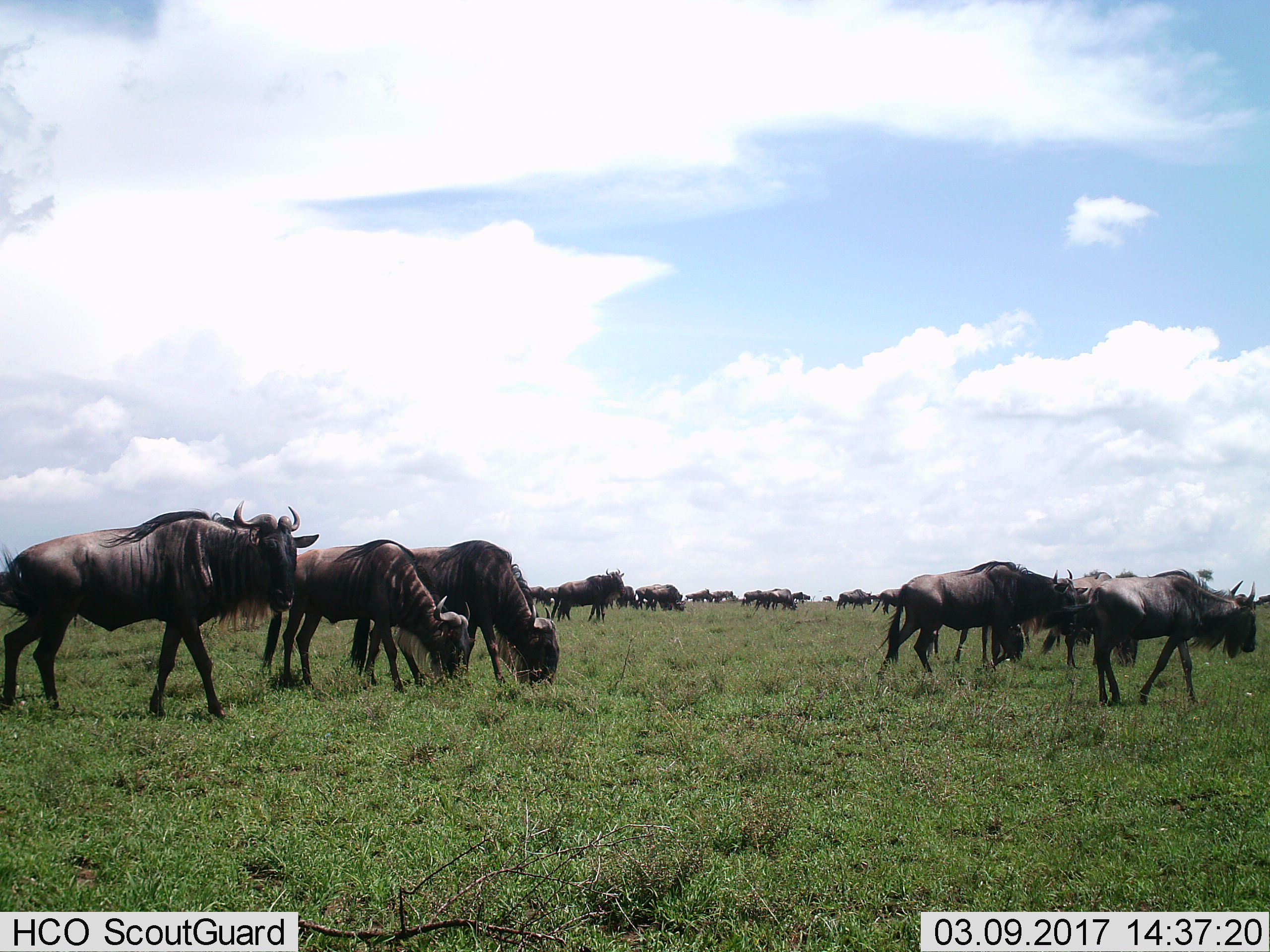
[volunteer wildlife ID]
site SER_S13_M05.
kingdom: Animalia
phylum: Chordata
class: Mammalia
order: Artiodactyla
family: Bovidae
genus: Connochaetes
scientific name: Connochaetes taurinus taurinus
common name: blue wildebeest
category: wildebeestblue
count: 11-50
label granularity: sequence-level